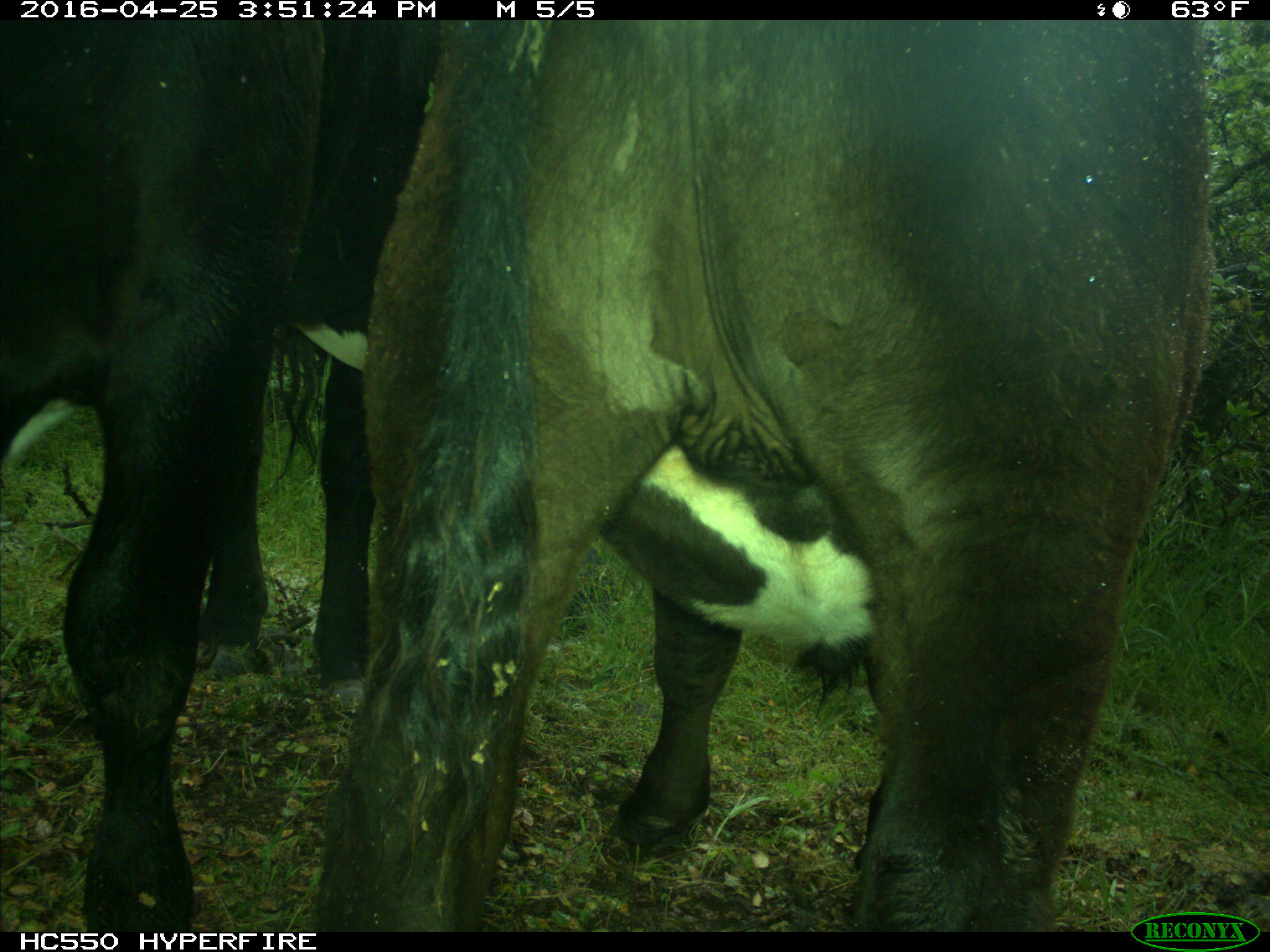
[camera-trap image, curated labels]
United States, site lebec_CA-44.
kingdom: Animalia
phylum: Chordata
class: Mammalia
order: Artiodactyla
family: Bovidae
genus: Bos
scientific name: Bos taurus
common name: domestic cow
Bos taurus (domestic cow).